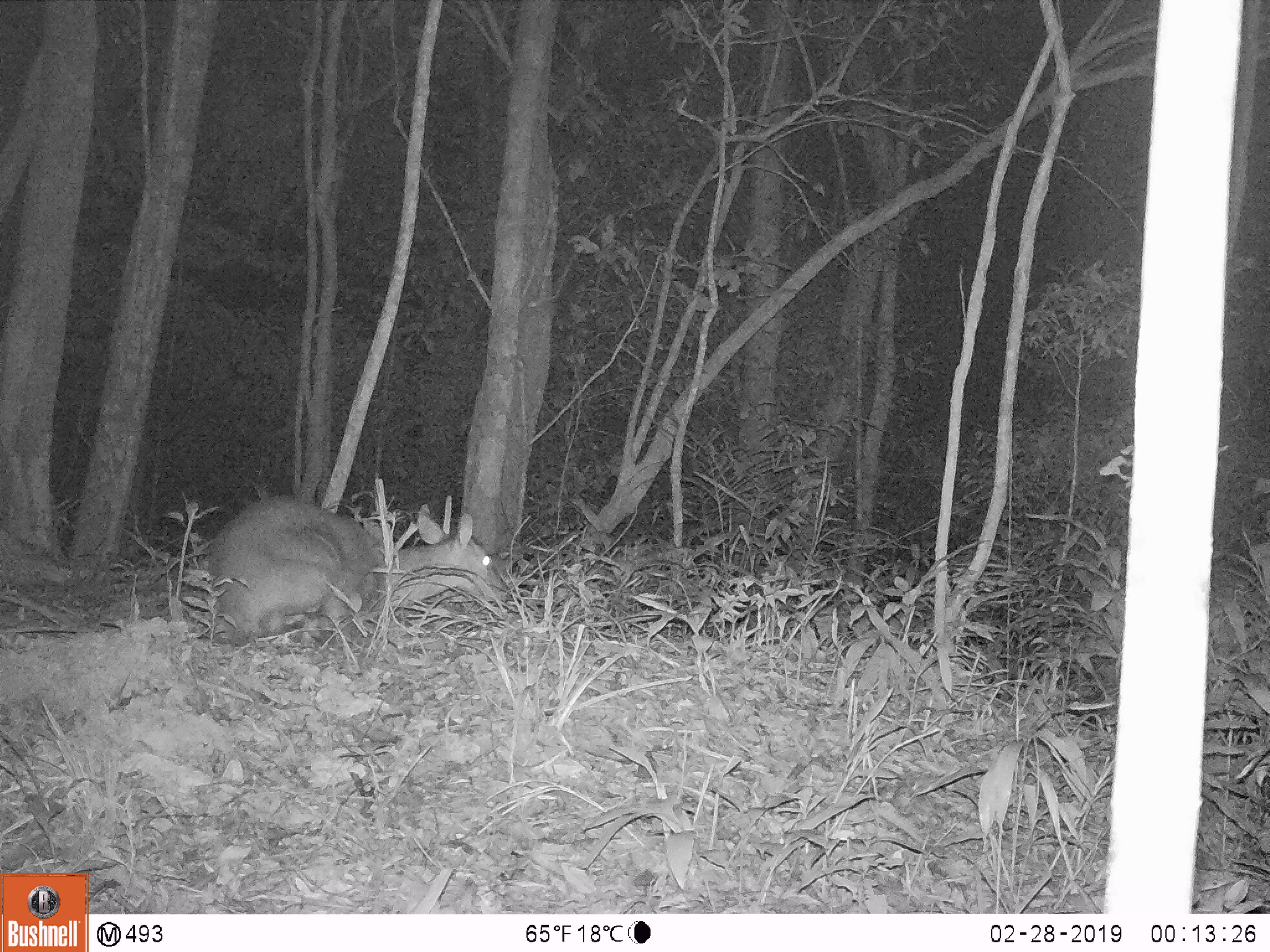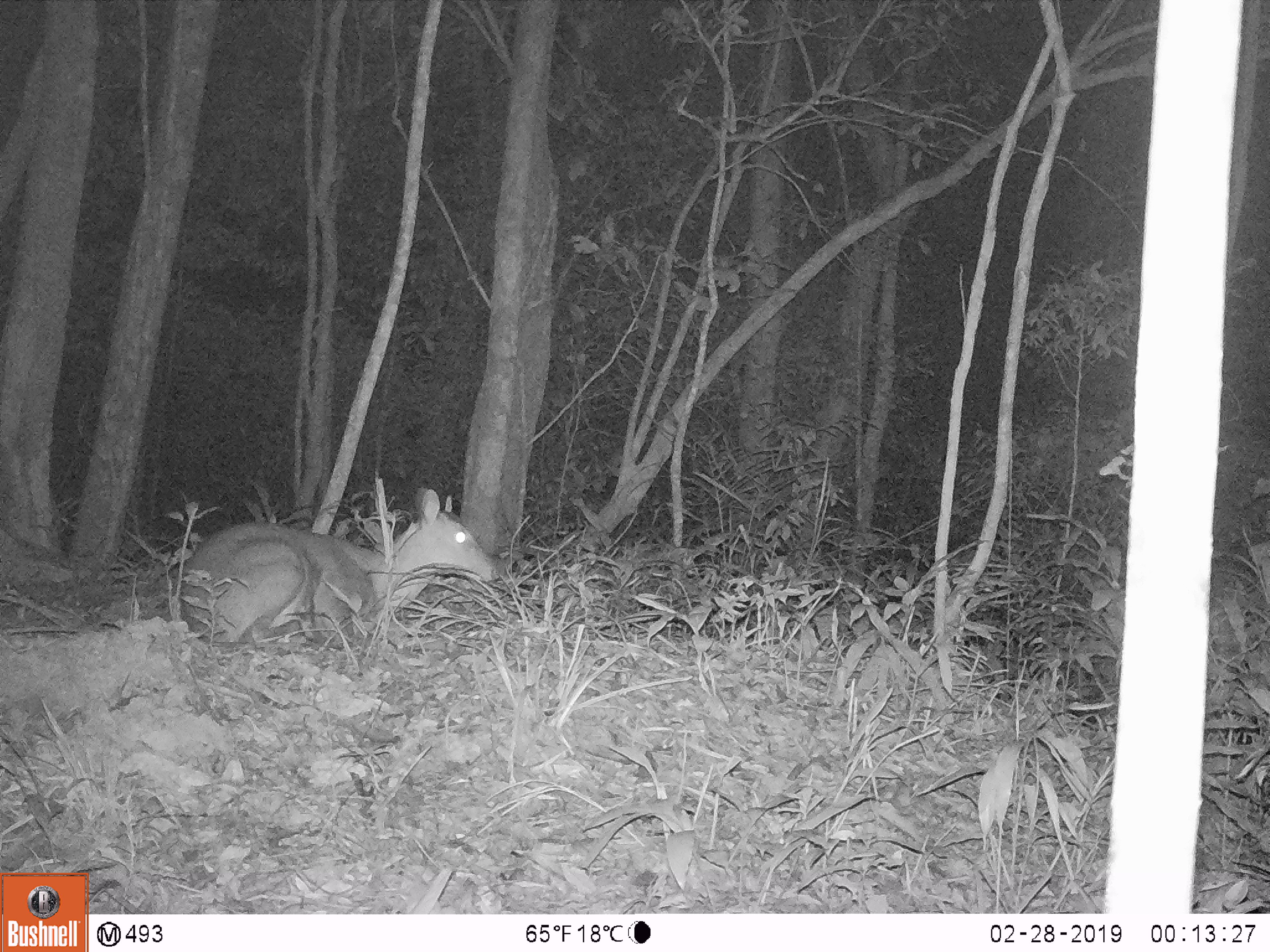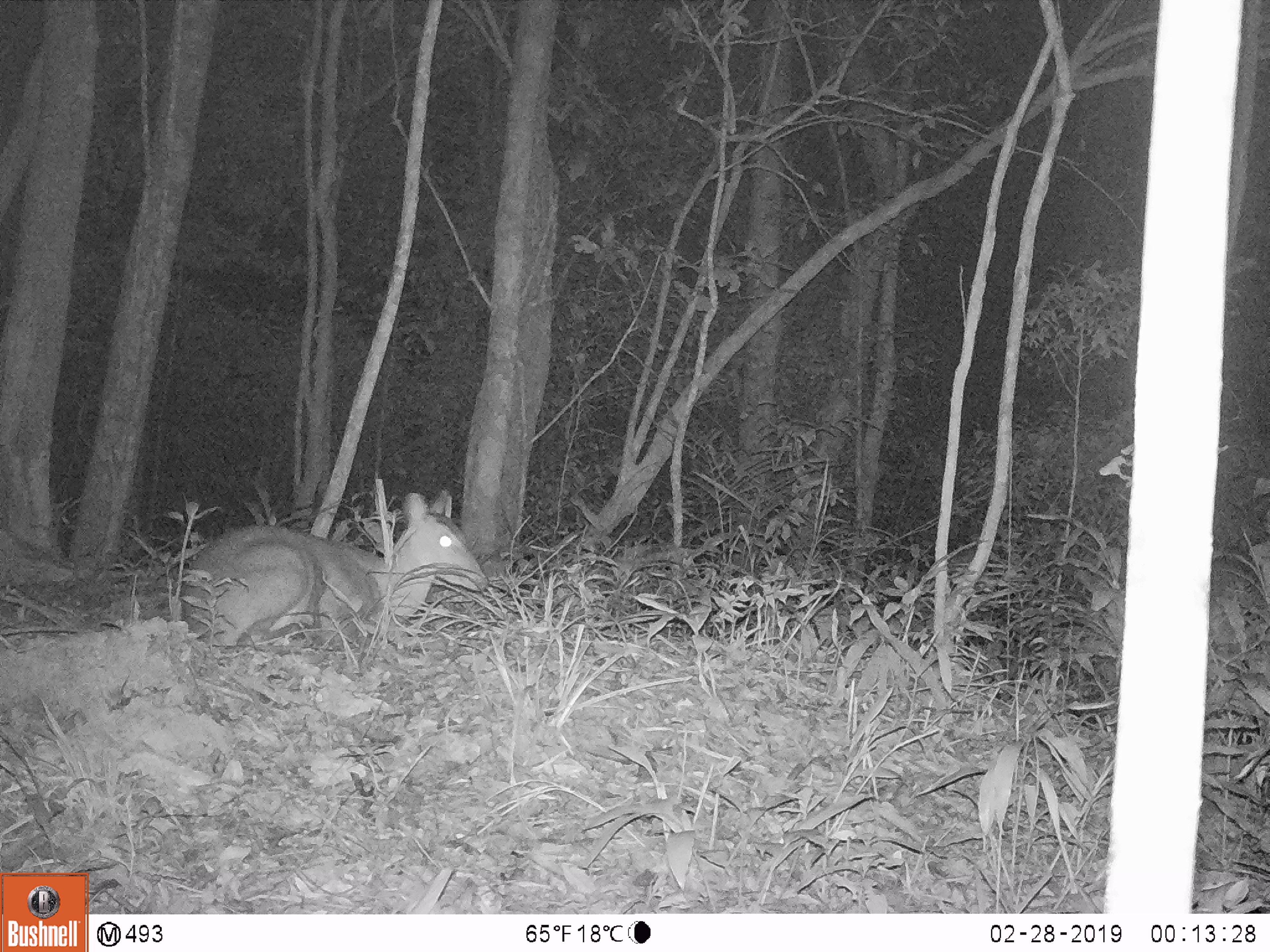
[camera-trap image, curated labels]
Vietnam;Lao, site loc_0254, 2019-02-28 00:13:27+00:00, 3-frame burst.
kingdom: Animalia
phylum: Chordata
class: Mammalia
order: Artiodactyla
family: Cervidae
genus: Muntiacus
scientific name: Muntiacus vuquangensis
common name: large-antlered muntjac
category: large antlered muntjac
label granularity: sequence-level